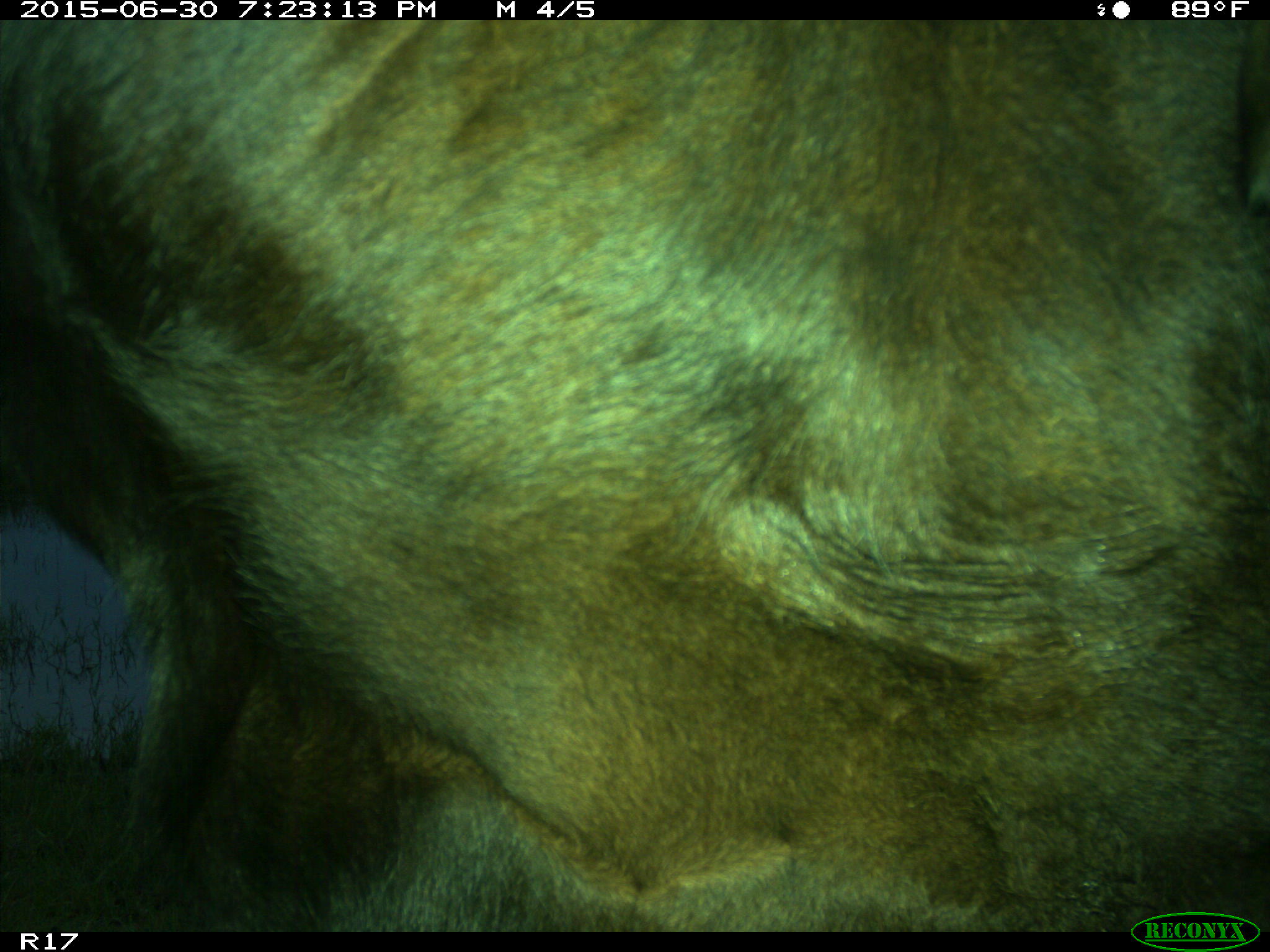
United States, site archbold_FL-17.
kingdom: Animalia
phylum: Chordata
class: Mammalia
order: Artiodactyla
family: Bovidae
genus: Bos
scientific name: Bos taurus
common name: domestic cow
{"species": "Bos taurus (domestic cow)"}